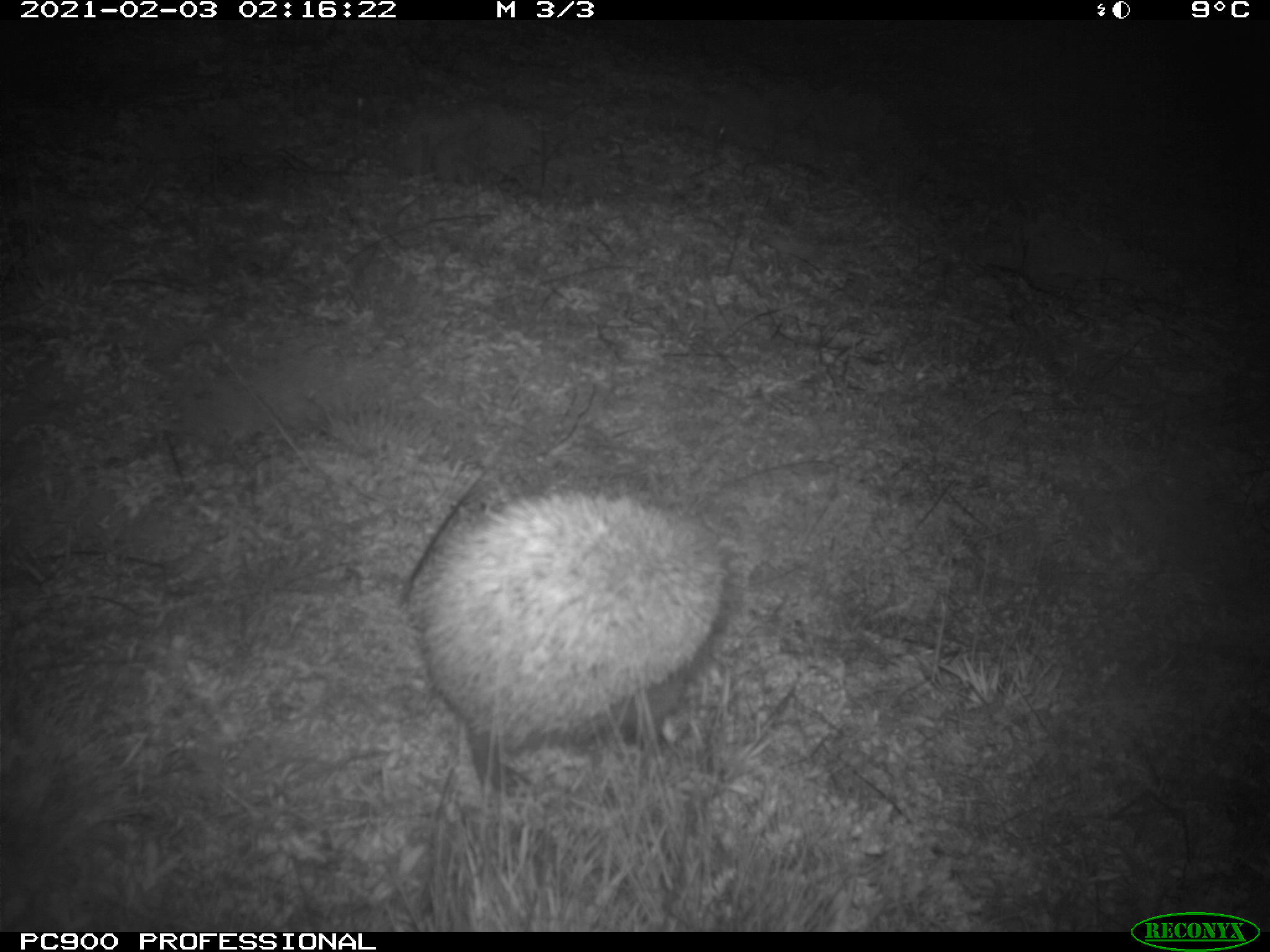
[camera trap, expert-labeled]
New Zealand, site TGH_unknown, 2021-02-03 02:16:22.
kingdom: Animalia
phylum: Chordata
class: Mammalia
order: Eulipotyphla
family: Erinaceidae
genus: Erinaceus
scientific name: Erinaceus europaeus europaeus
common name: european hedgehog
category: hedgehog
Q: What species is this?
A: Hedgehog (european hedgehog) (Erinaceus europaeus europaeus).